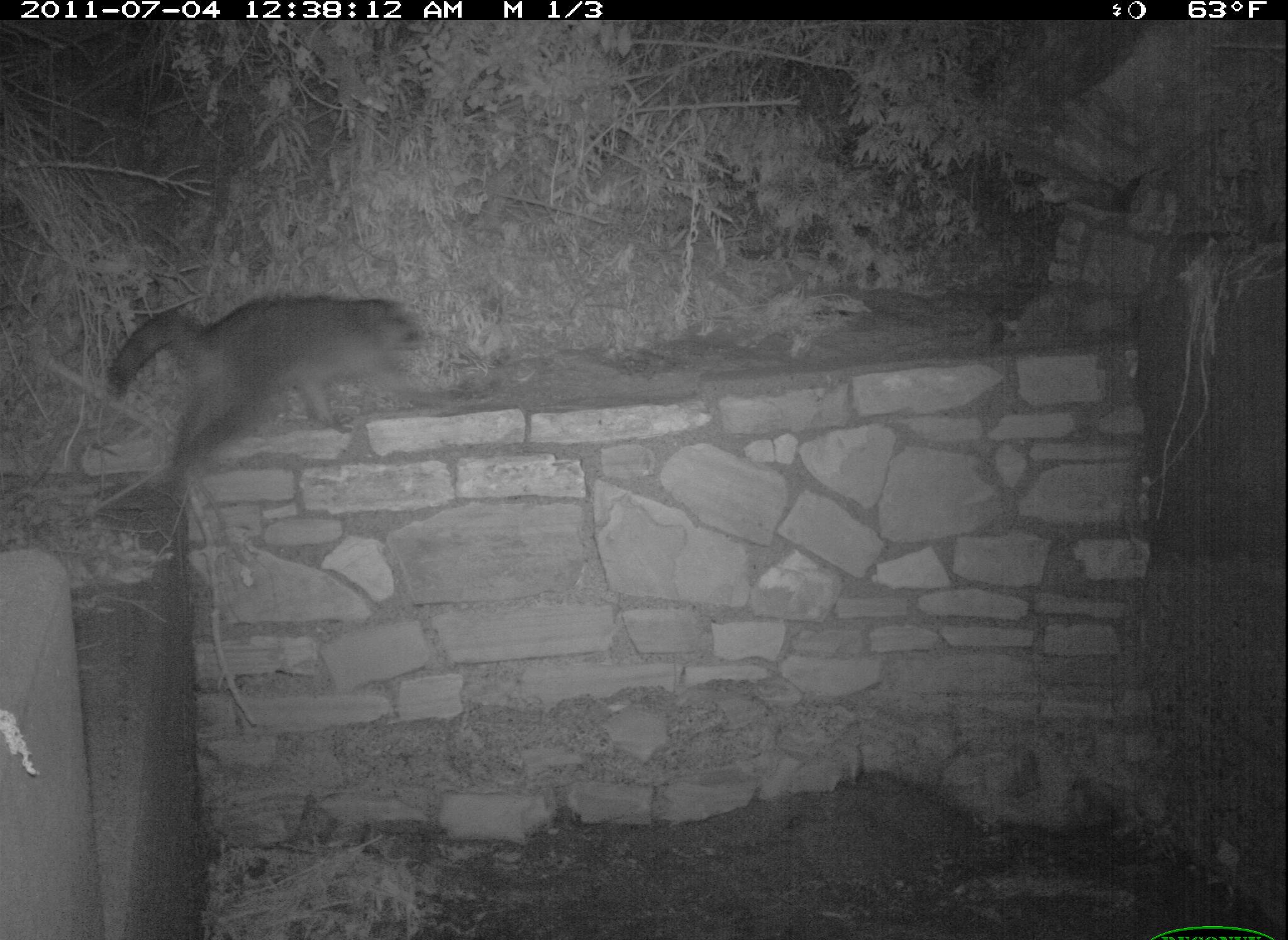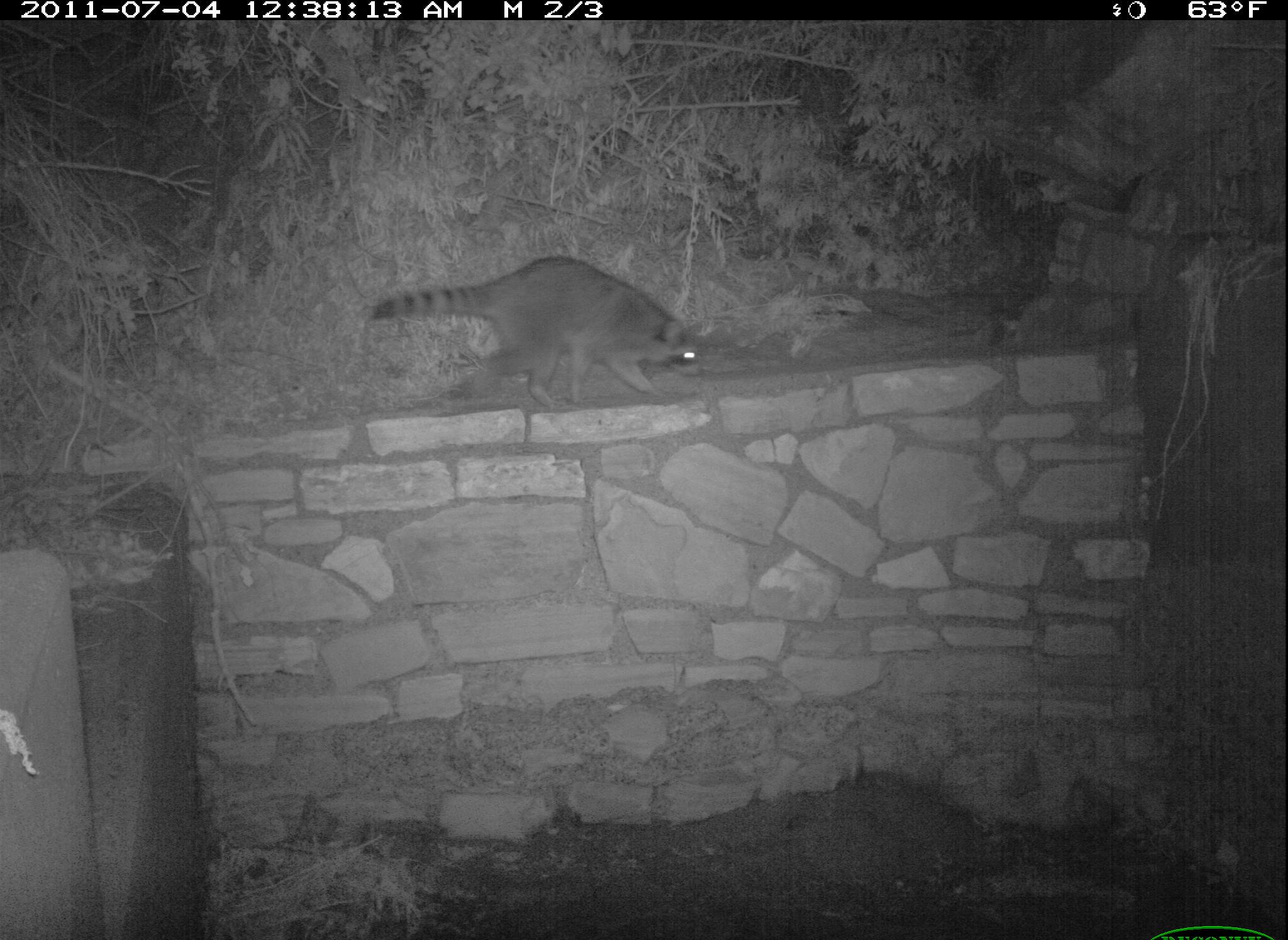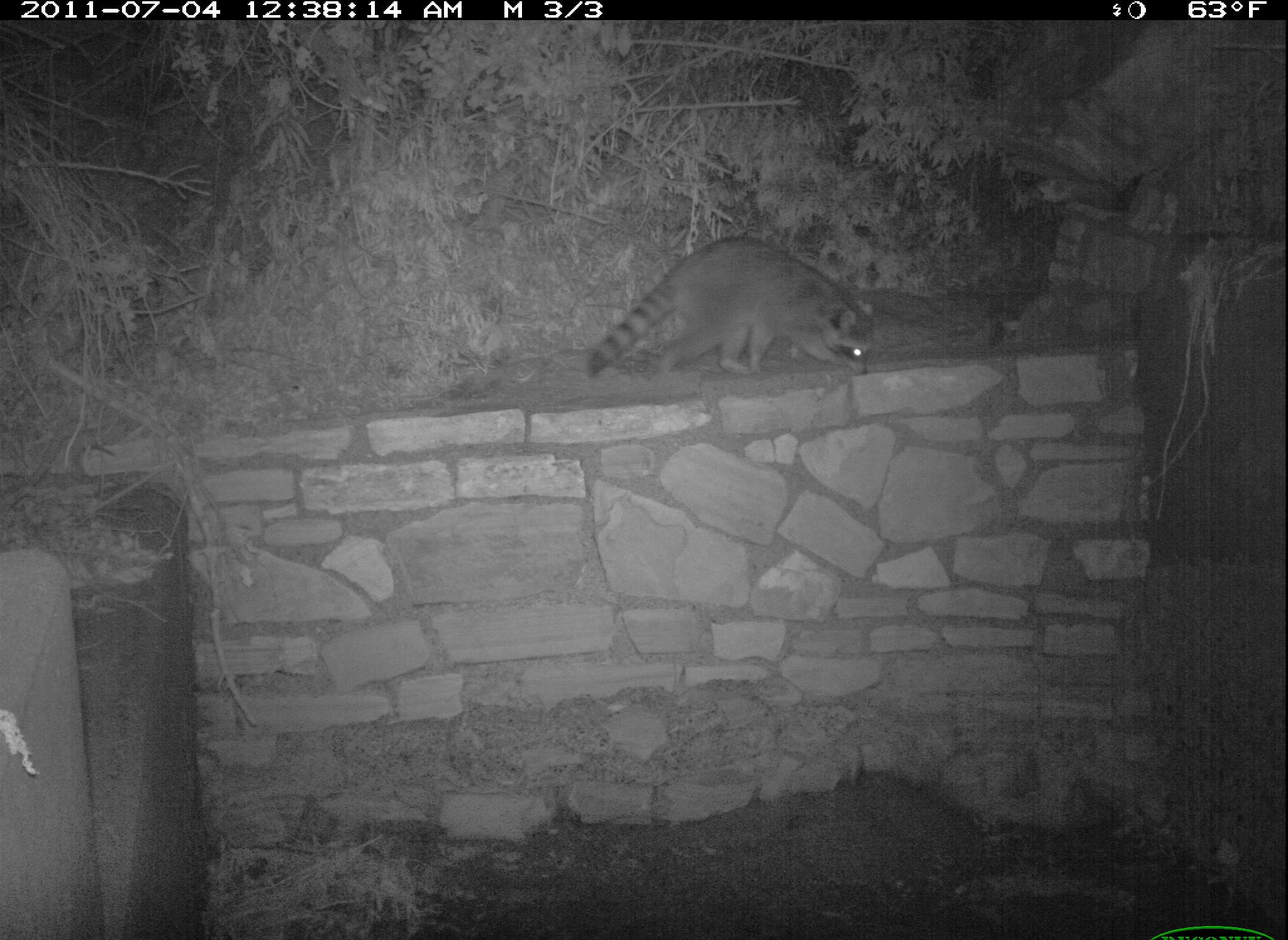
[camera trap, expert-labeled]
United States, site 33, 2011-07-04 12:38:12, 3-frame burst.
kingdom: Animalia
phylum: Chordata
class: Mammalia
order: Carnivora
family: Procyonidae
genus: Procyon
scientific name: Procyon lotor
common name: raccoon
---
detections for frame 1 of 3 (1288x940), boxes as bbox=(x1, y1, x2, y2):
raccoon: bbox=(106, 266, 425, 493)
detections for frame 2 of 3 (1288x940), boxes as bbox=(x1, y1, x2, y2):
raccoon: bbox=(364, 253, 718, 416)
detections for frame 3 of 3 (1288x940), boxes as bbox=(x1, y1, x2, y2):
raccoon: bbox=(581, 237, 887, 395)